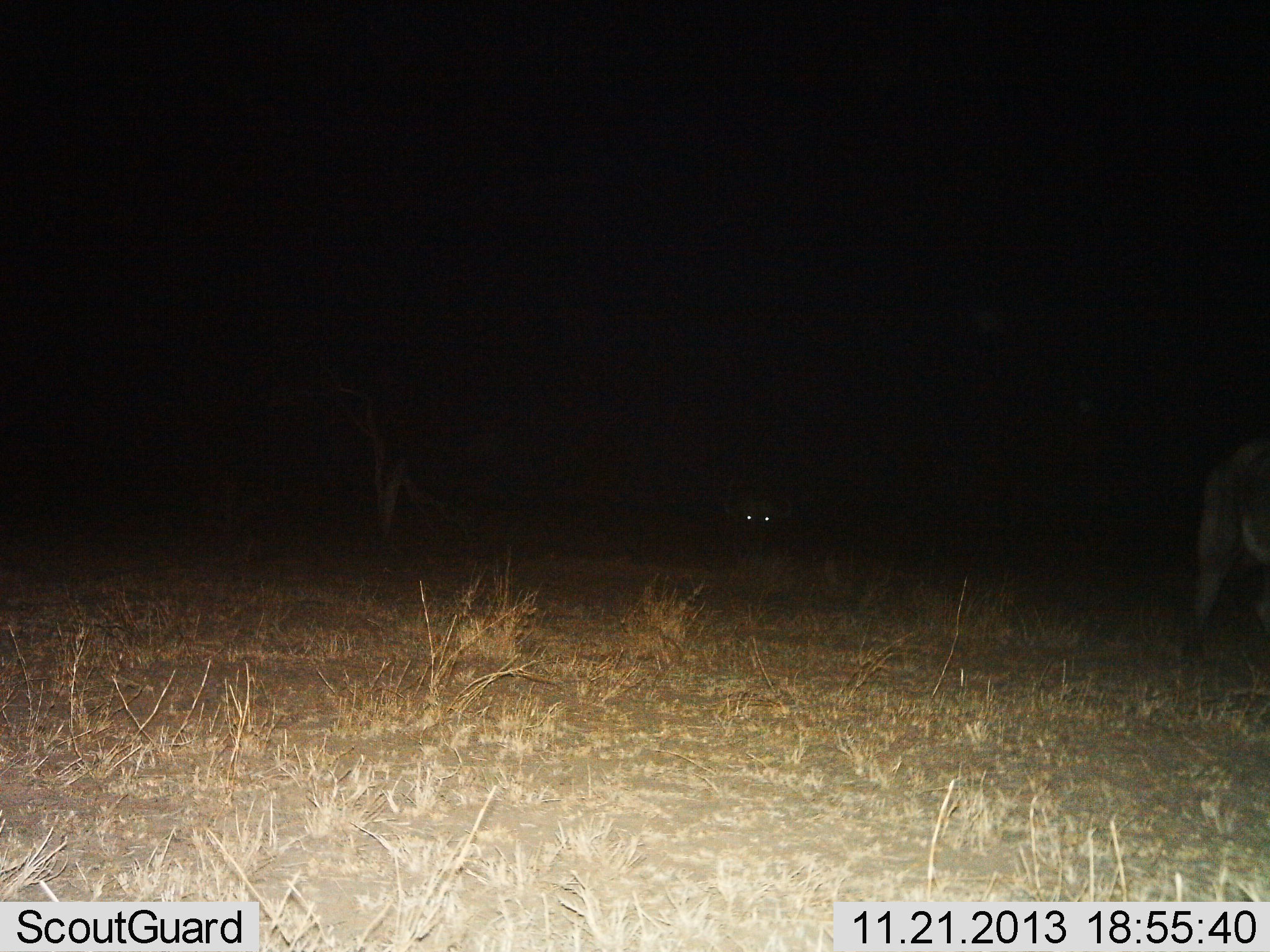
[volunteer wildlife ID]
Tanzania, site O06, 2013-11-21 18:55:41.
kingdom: Animalia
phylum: Chordata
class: Mammalia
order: Artiodactyla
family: Bovidae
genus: Connochaetes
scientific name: Connochaetes taurinus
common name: blue wildebeest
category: wildebeest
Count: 2.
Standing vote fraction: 70%.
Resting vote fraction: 10%.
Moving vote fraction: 40%.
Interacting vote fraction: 0%.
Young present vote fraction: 0%.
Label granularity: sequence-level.